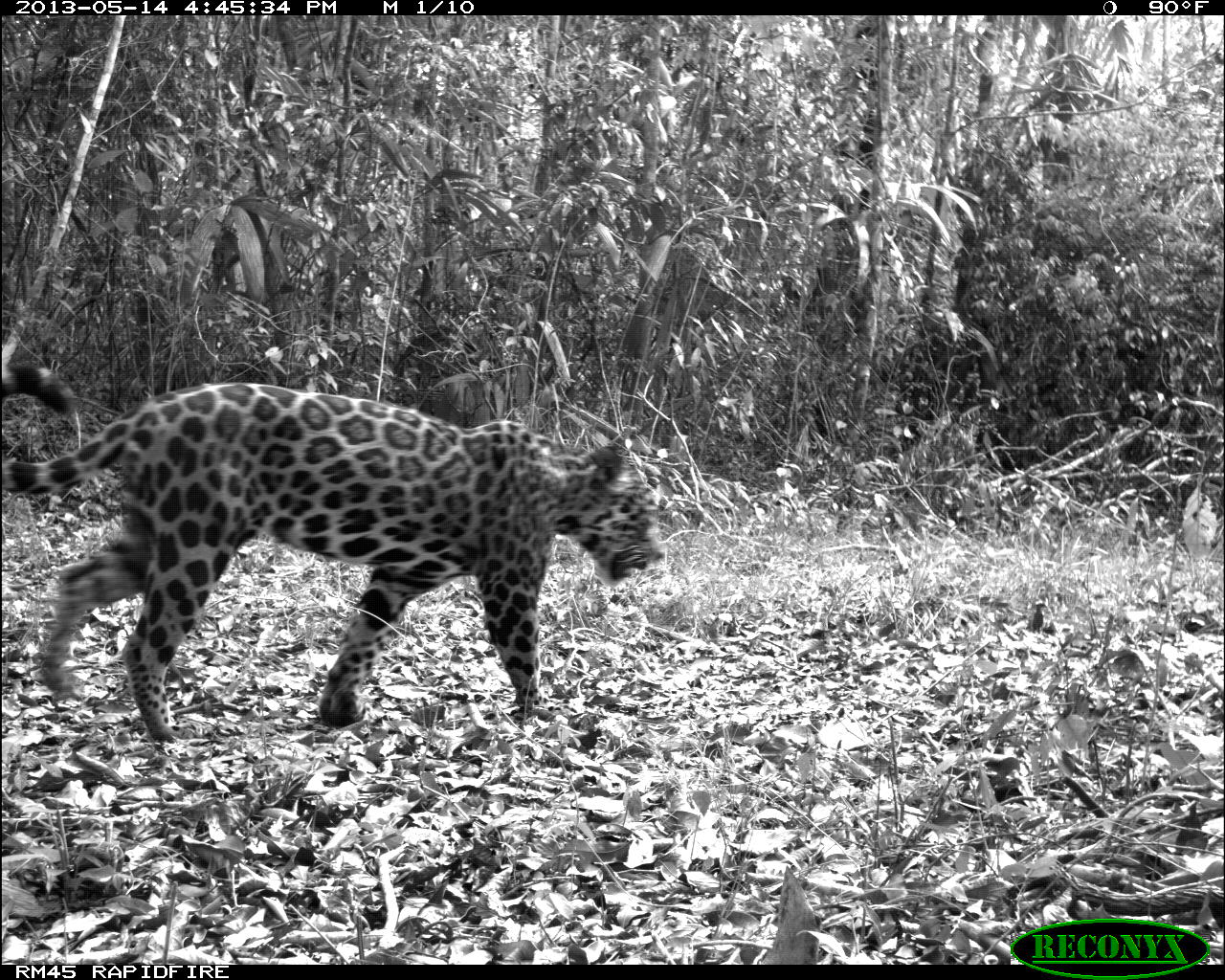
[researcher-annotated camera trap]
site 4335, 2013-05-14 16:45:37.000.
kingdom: Animalia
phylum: Chordata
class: Mammalia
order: Carnivora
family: Felidae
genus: Panthera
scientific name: Panthera onca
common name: jaguar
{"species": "Panthera onca (jaguar)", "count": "1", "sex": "female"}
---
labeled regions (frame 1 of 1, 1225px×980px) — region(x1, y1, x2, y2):
panthera onca: region(0, 342, 672, 746)